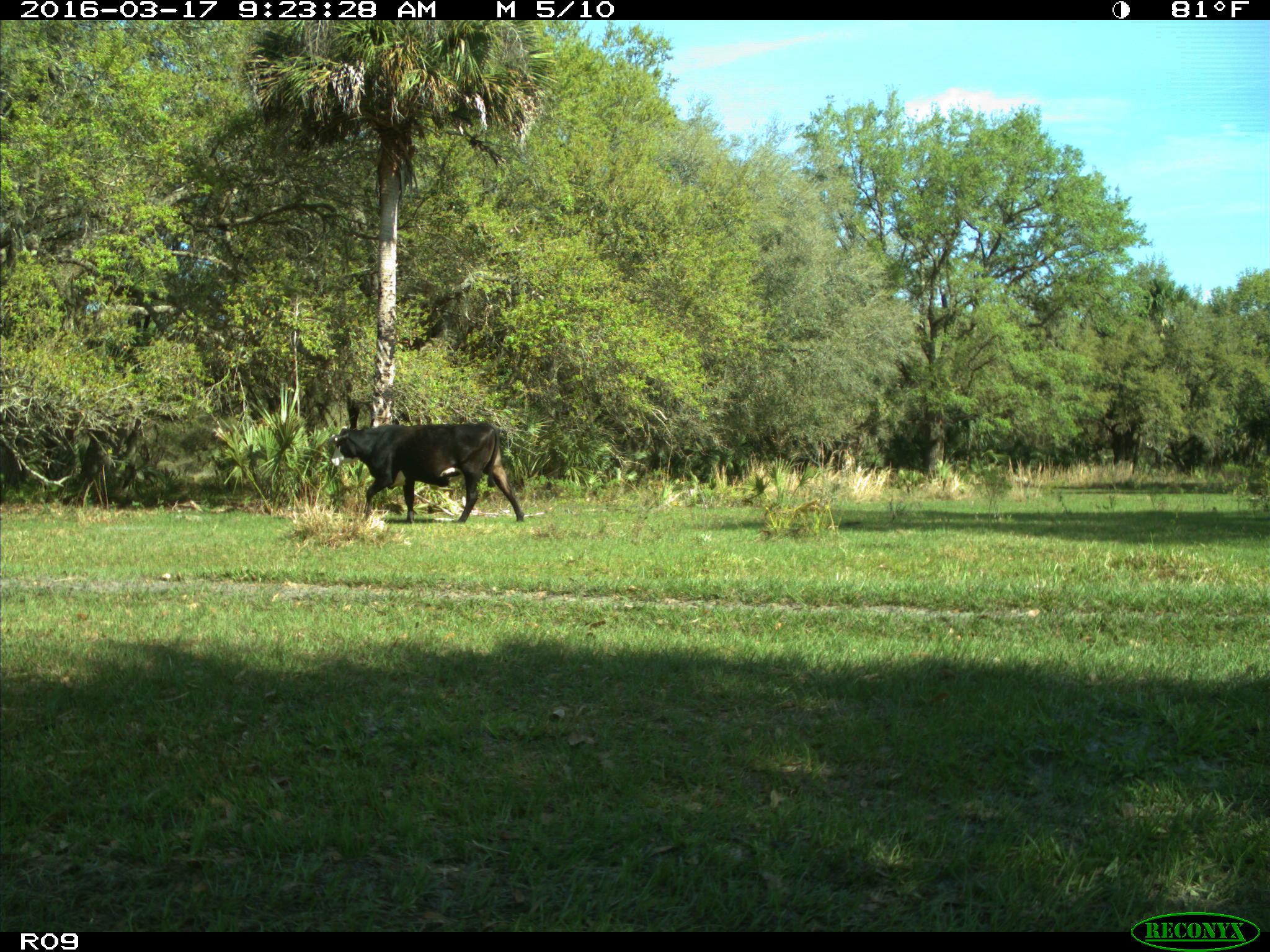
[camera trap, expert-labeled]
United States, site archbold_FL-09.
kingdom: Animalia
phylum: Chordata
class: Mammalia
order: Artiodactyla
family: Bovidae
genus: Bos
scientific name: Bos taurus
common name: domestic cow